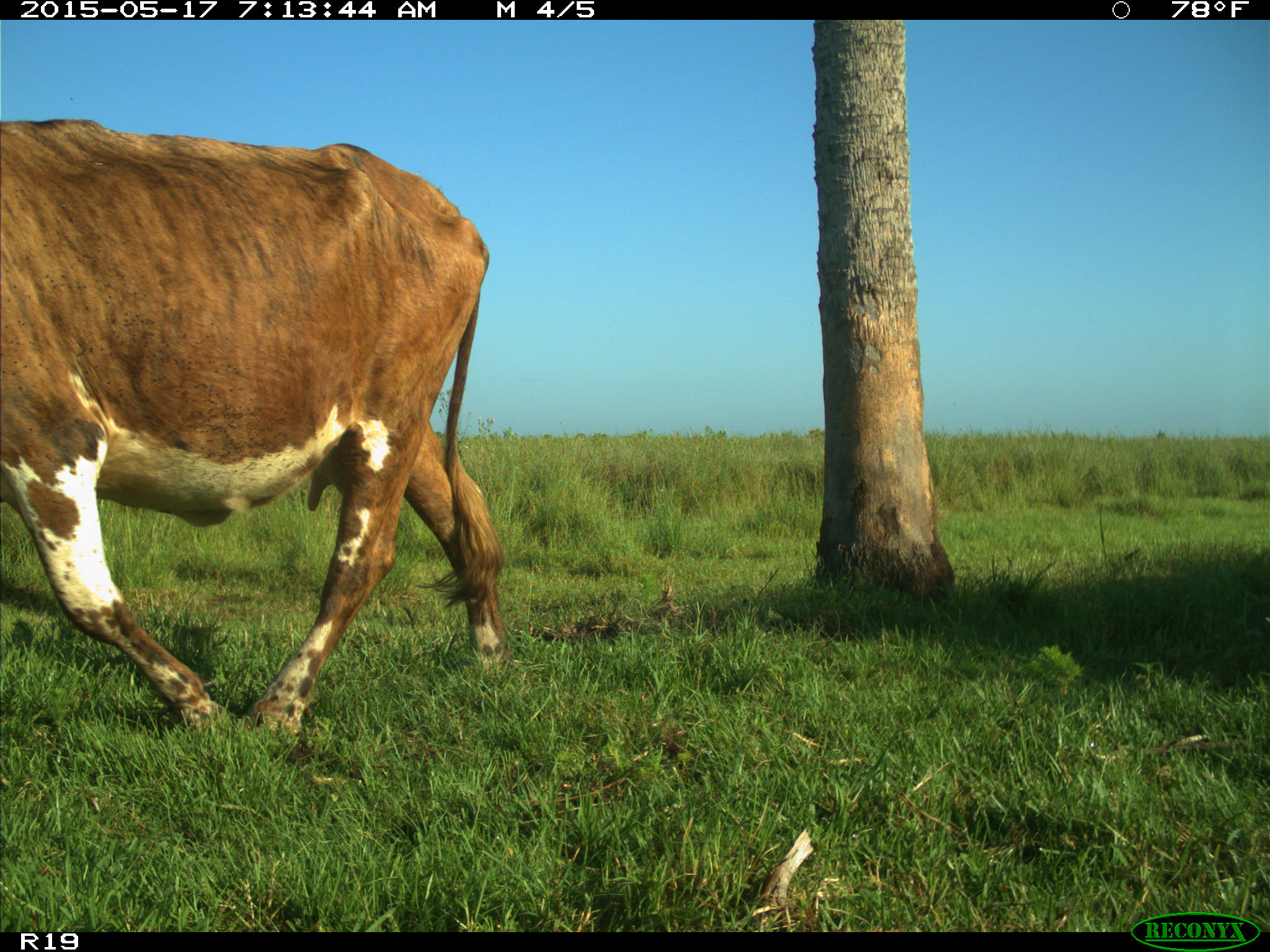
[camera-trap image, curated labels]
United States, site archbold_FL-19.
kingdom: Animalia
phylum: Chordata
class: Mammalia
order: Artiodactyla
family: Bovidae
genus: Bos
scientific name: Bos taurus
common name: domestic cow